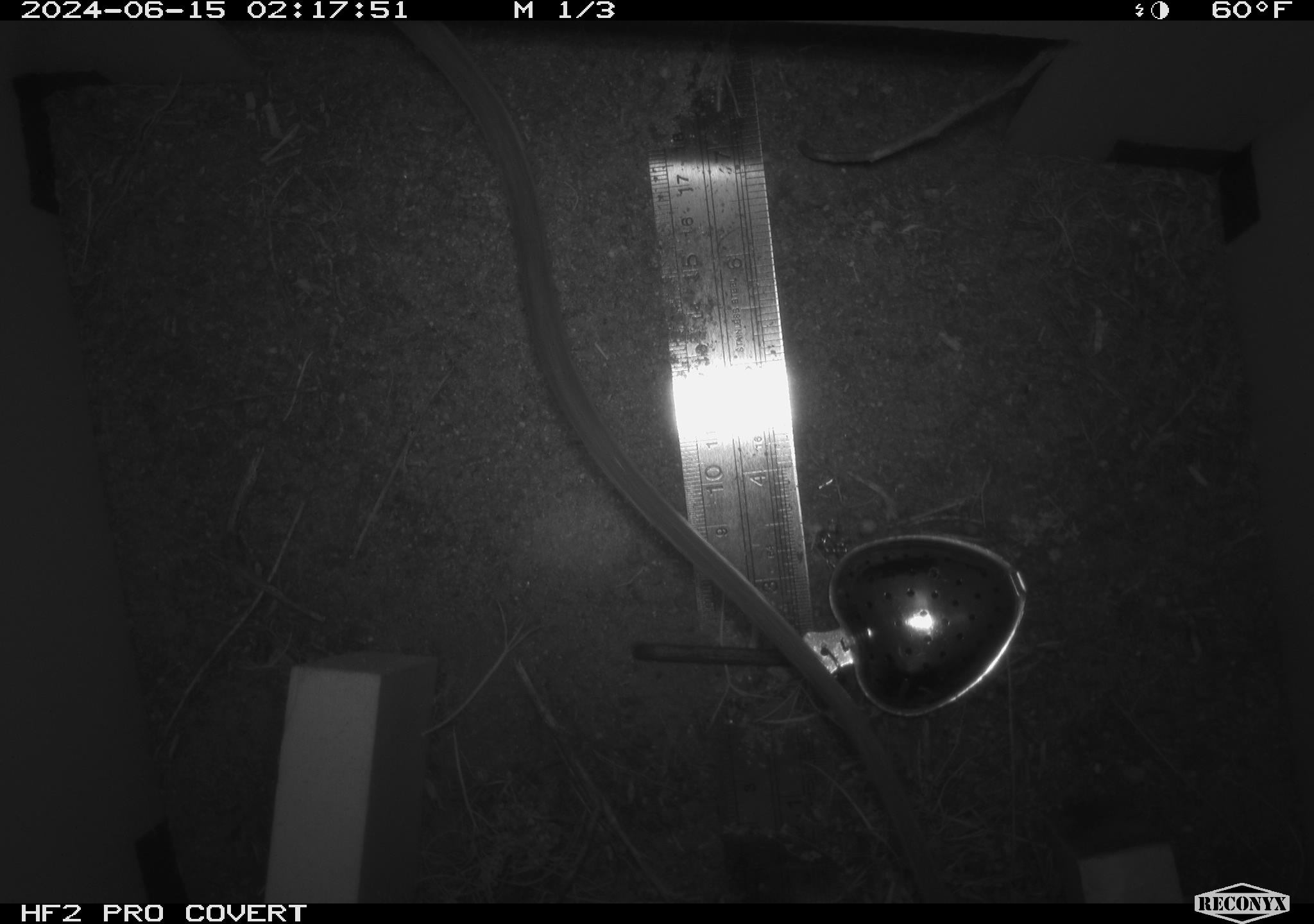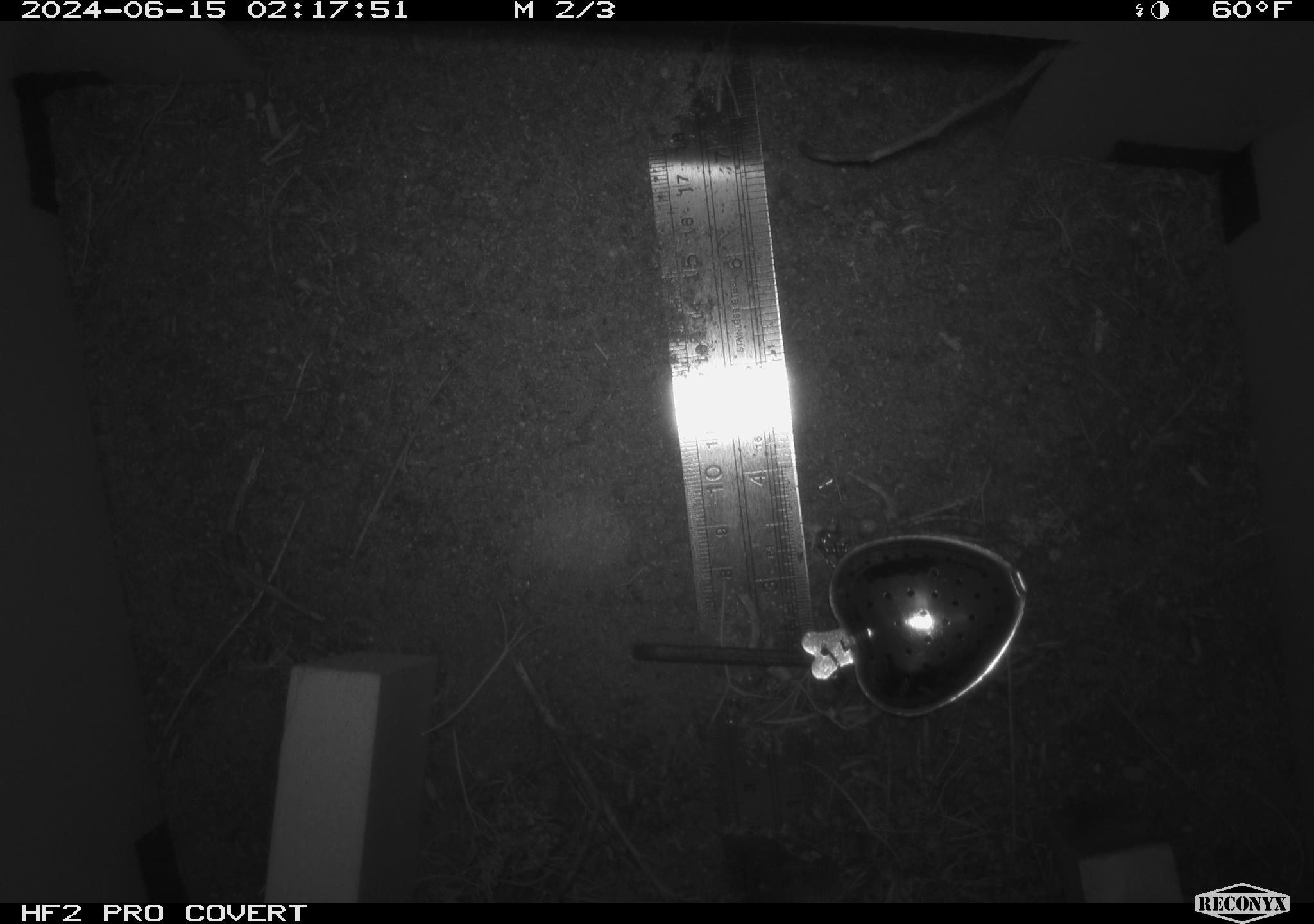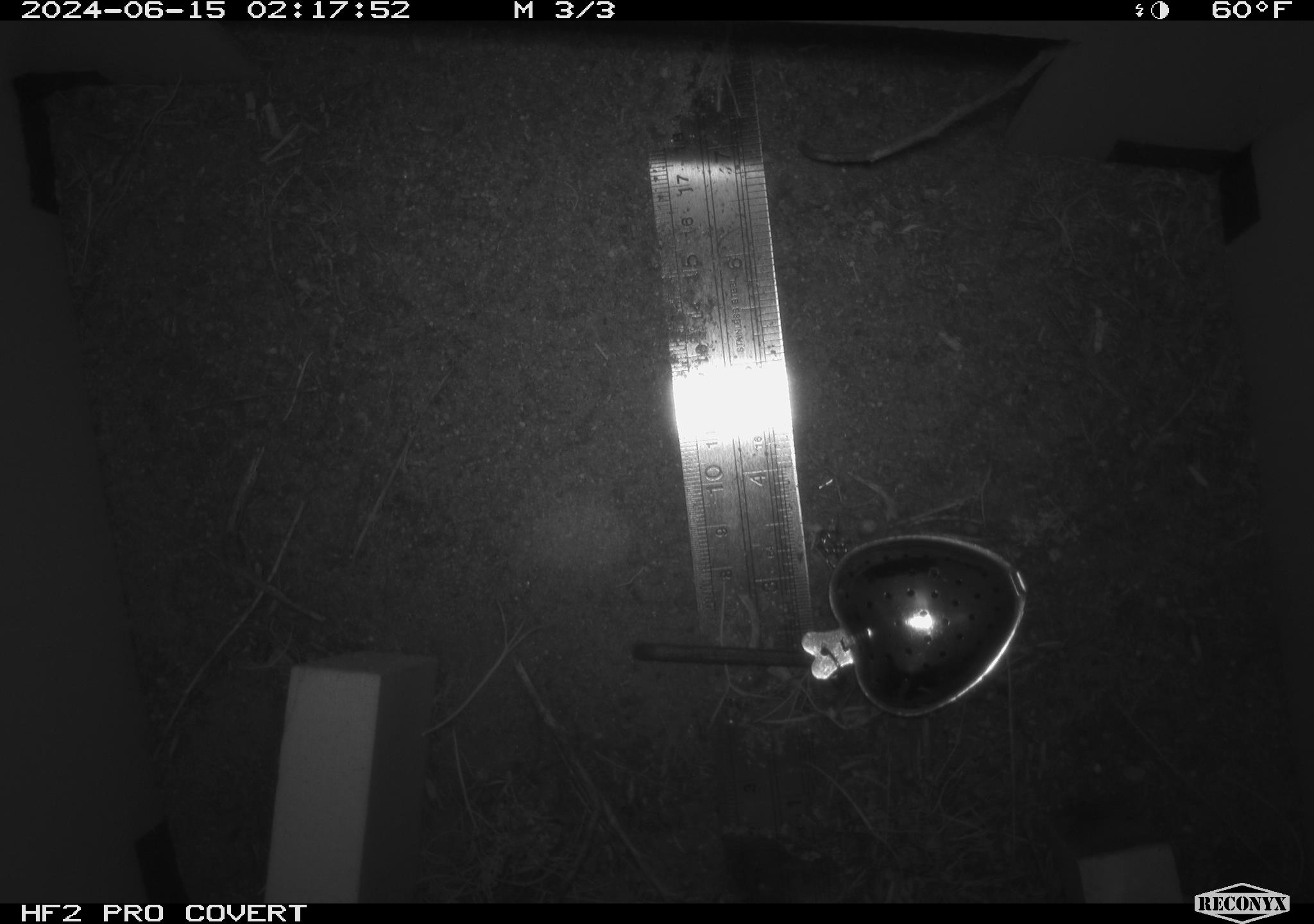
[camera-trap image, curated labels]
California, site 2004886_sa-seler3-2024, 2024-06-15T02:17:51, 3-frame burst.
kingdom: Animalia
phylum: Chordata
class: Mammalia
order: Rodentia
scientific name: Rodentia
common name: woodrat or rat or mouse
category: woodrat or rat or mouse species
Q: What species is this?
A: Woodrat or rat or mouse species (woodrat or rat or mouse) (Rodentia).